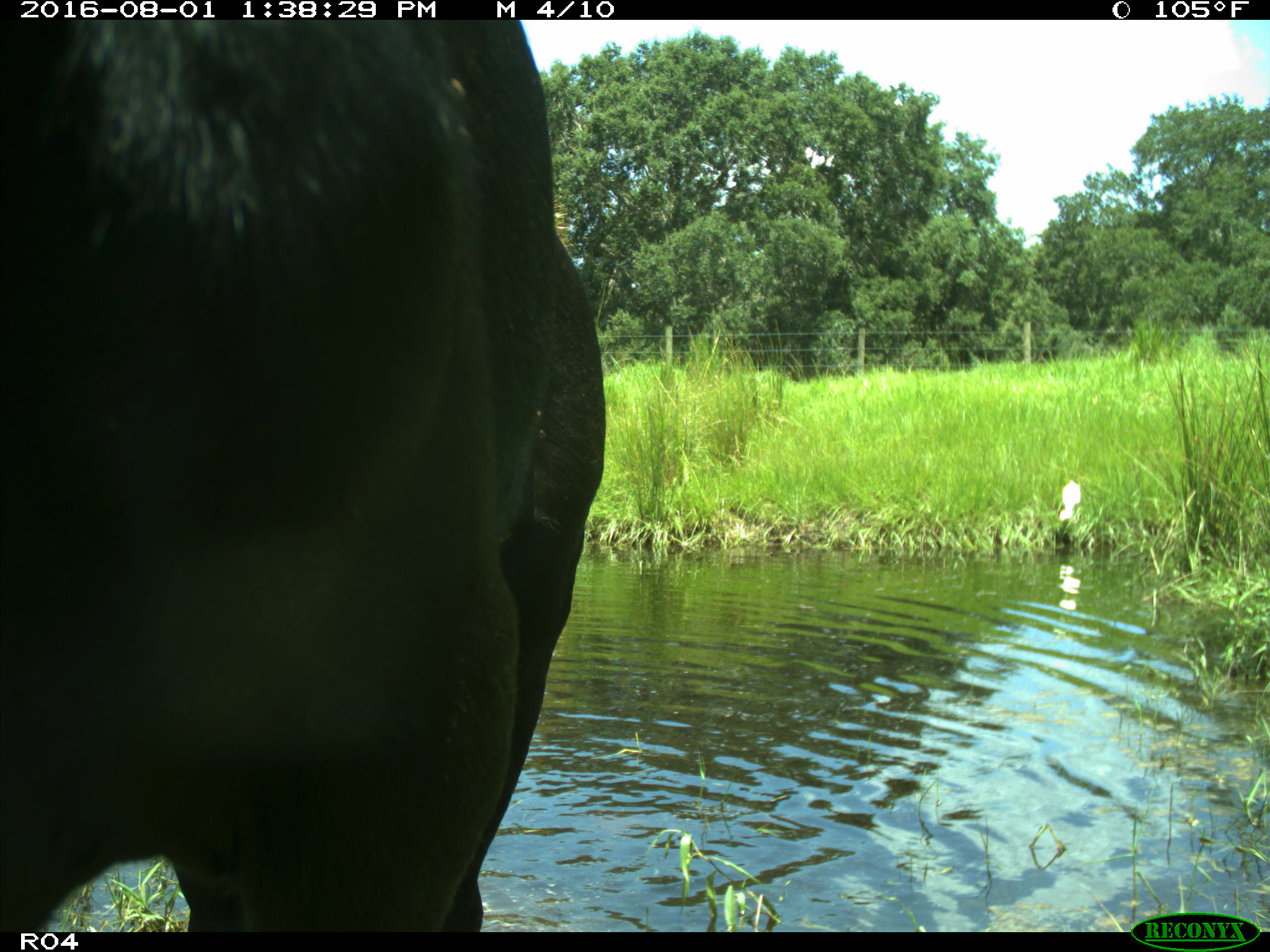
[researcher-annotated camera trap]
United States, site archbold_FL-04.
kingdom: Animalia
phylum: Chordata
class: Mammalia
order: Artiodactyla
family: Bovidae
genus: Bos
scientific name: Bos taurus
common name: domestic cow